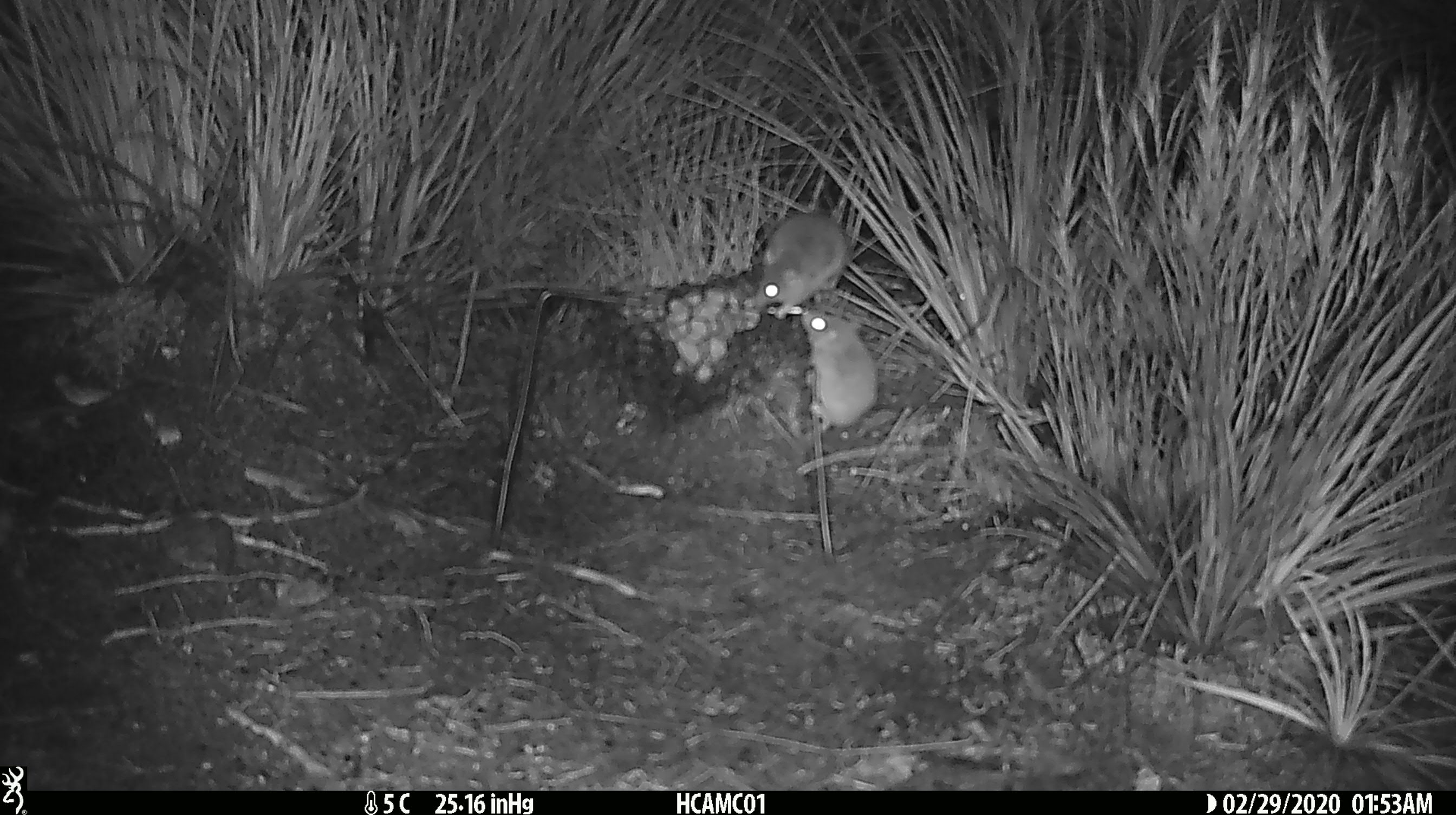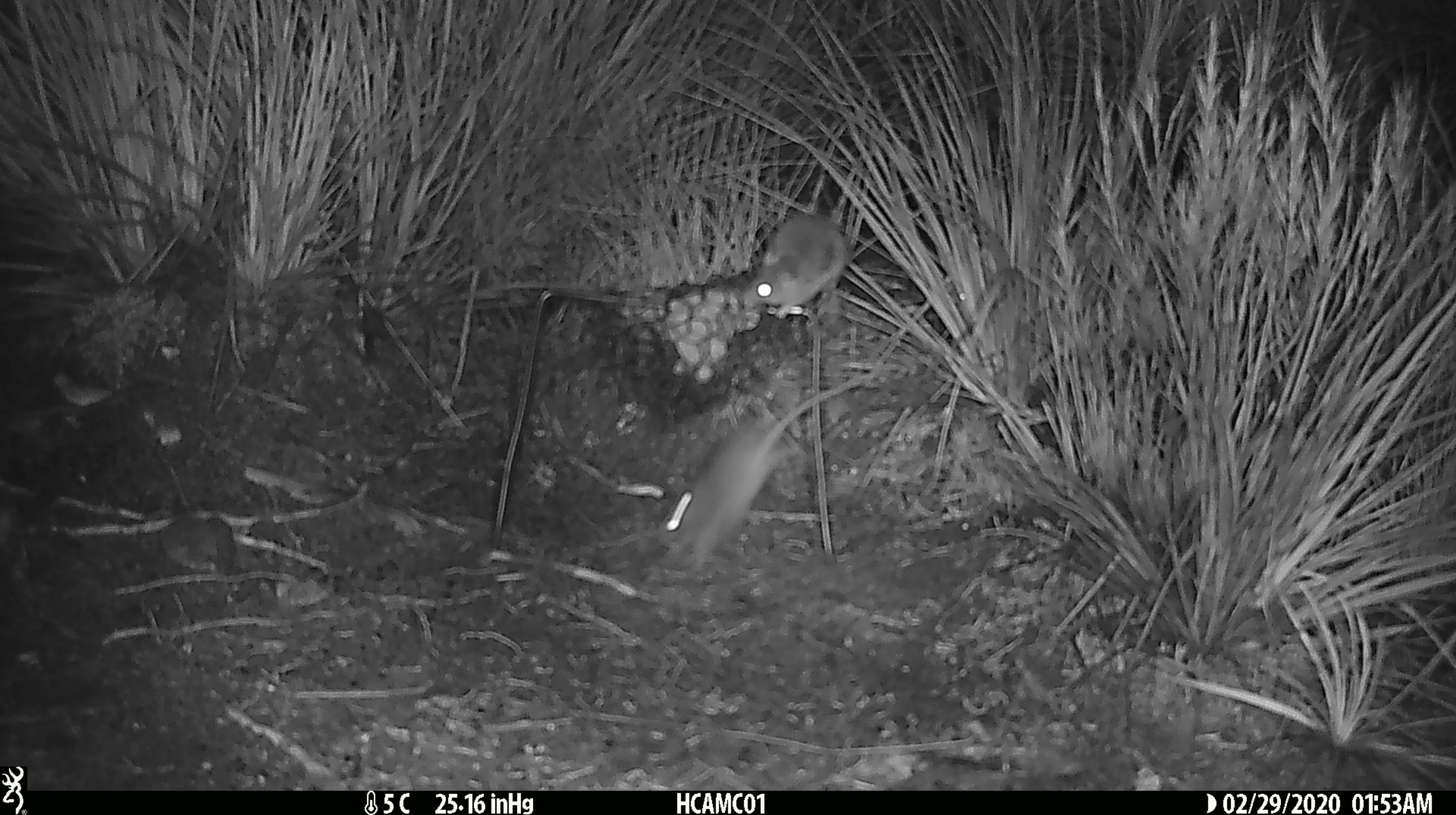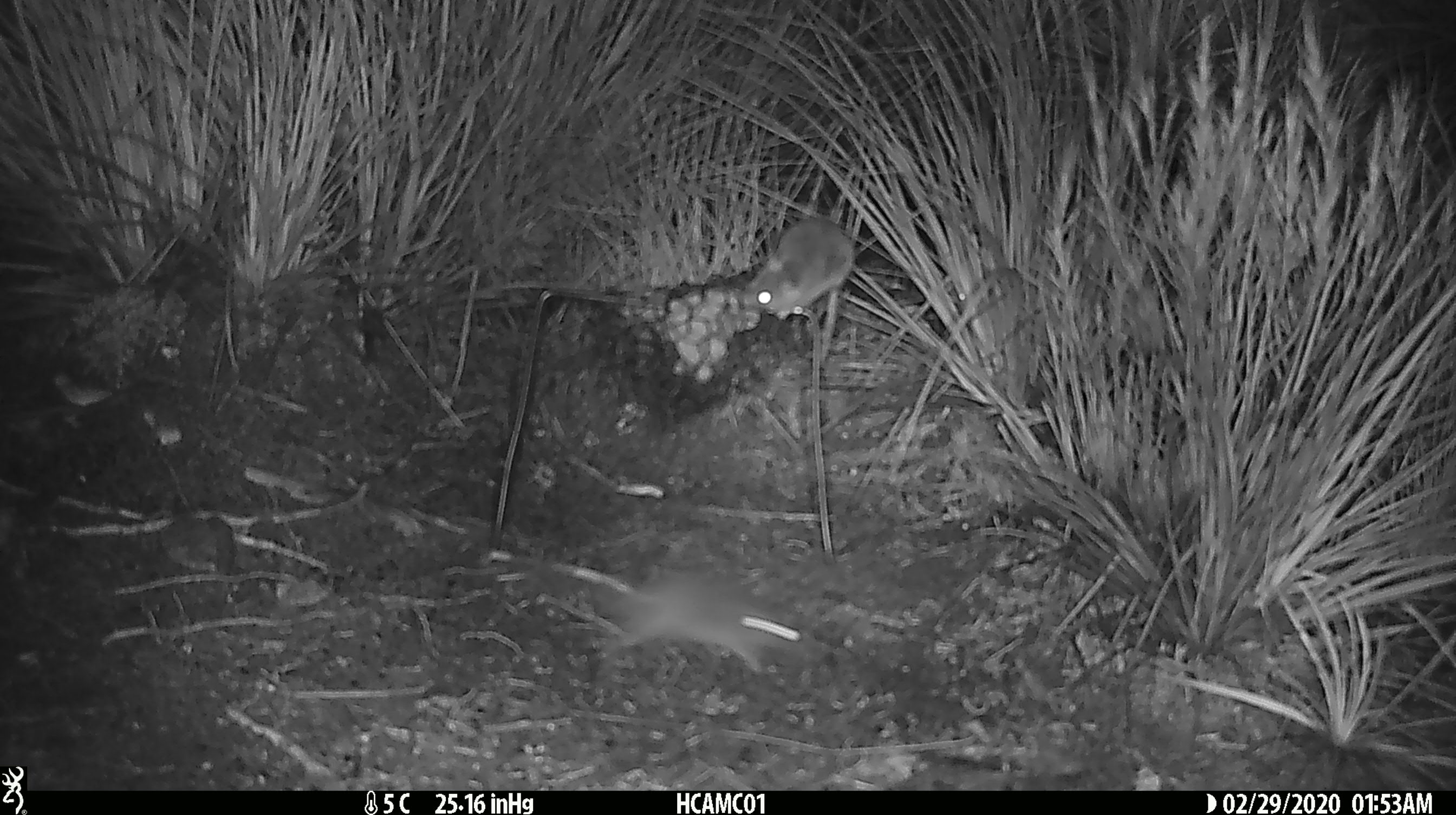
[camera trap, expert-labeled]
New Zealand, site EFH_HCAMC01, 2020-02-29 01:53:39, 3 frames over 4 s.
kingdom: Animalia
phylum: Chordata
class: Mammalia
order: Rodentia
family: Muridae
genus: Mus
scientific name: Mus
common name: mouse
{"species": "mouse (Mus)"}